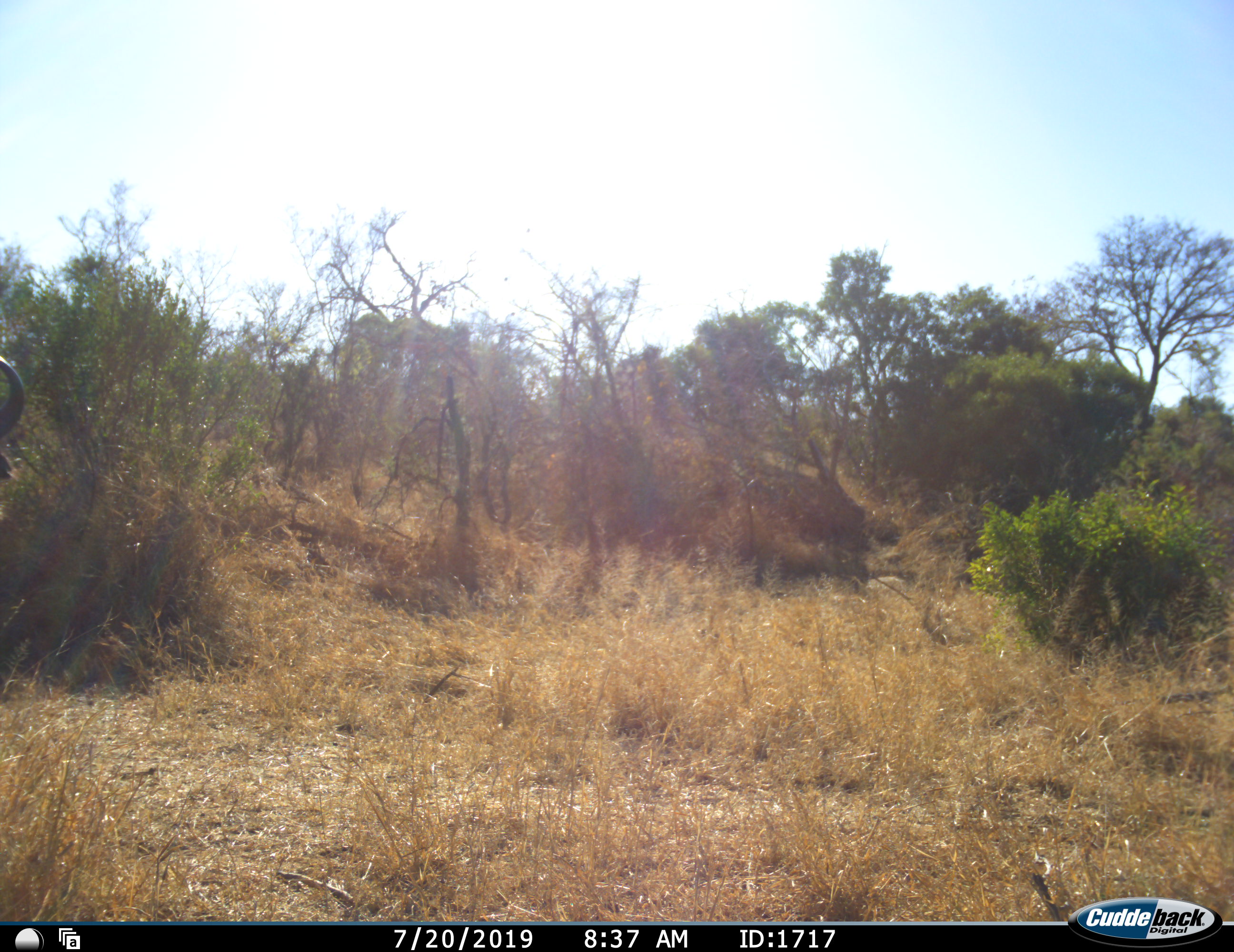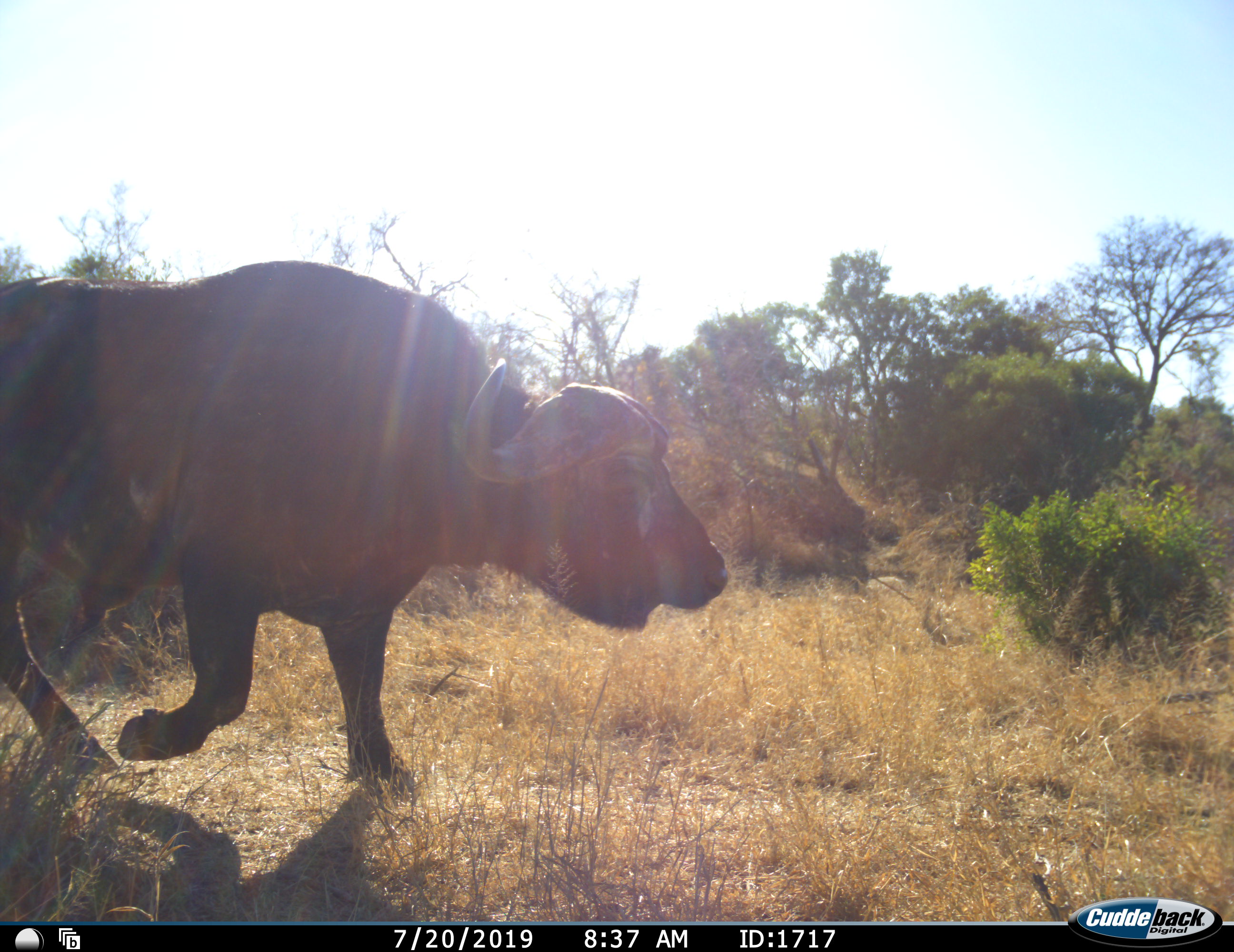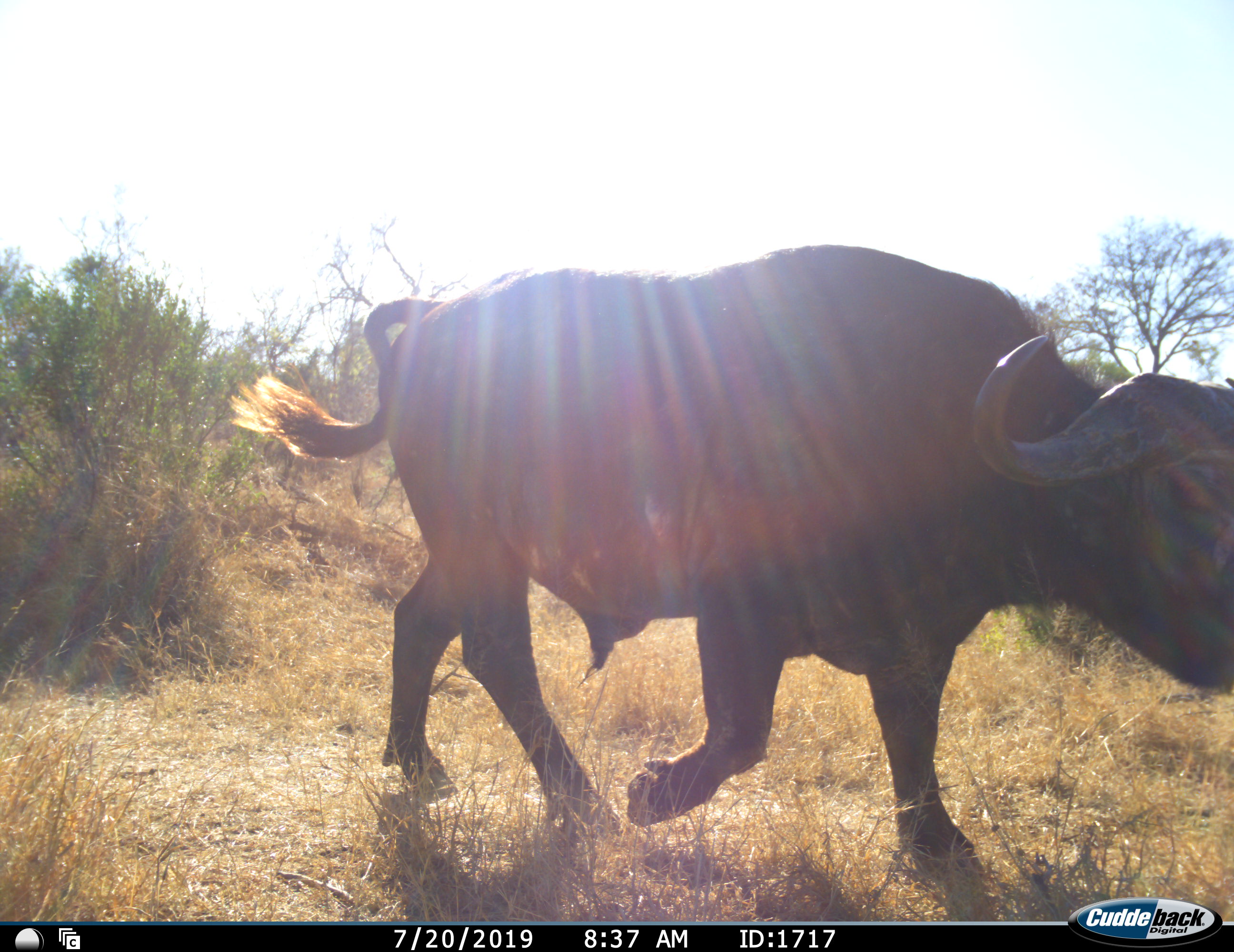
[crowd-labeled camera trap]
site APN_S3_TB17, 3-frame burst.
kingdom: Animalia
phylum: Chordata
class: Mammalia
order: Artiodactyla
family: Bovidae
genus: Syncerus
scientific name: Syncerus caffer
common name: african buffalo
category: buffalo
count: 1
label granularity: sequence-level